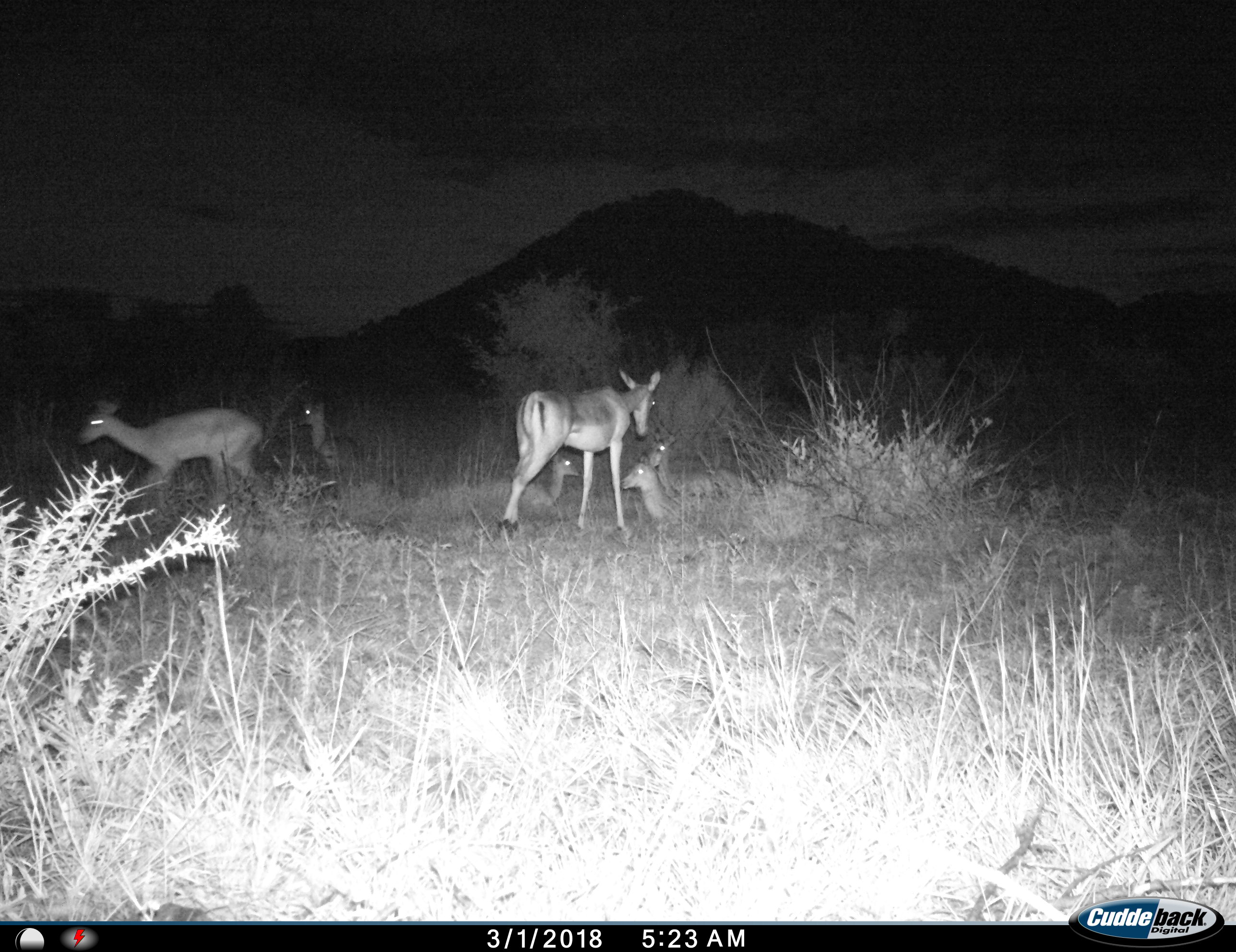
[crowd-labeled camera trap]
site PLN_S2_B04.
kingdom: Animalia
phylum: Chordata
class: Mammalia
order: Artiodactyla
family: Bovidae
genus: Aepyceros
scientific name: Aepyceros melampus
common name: impala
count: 6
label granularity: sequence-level